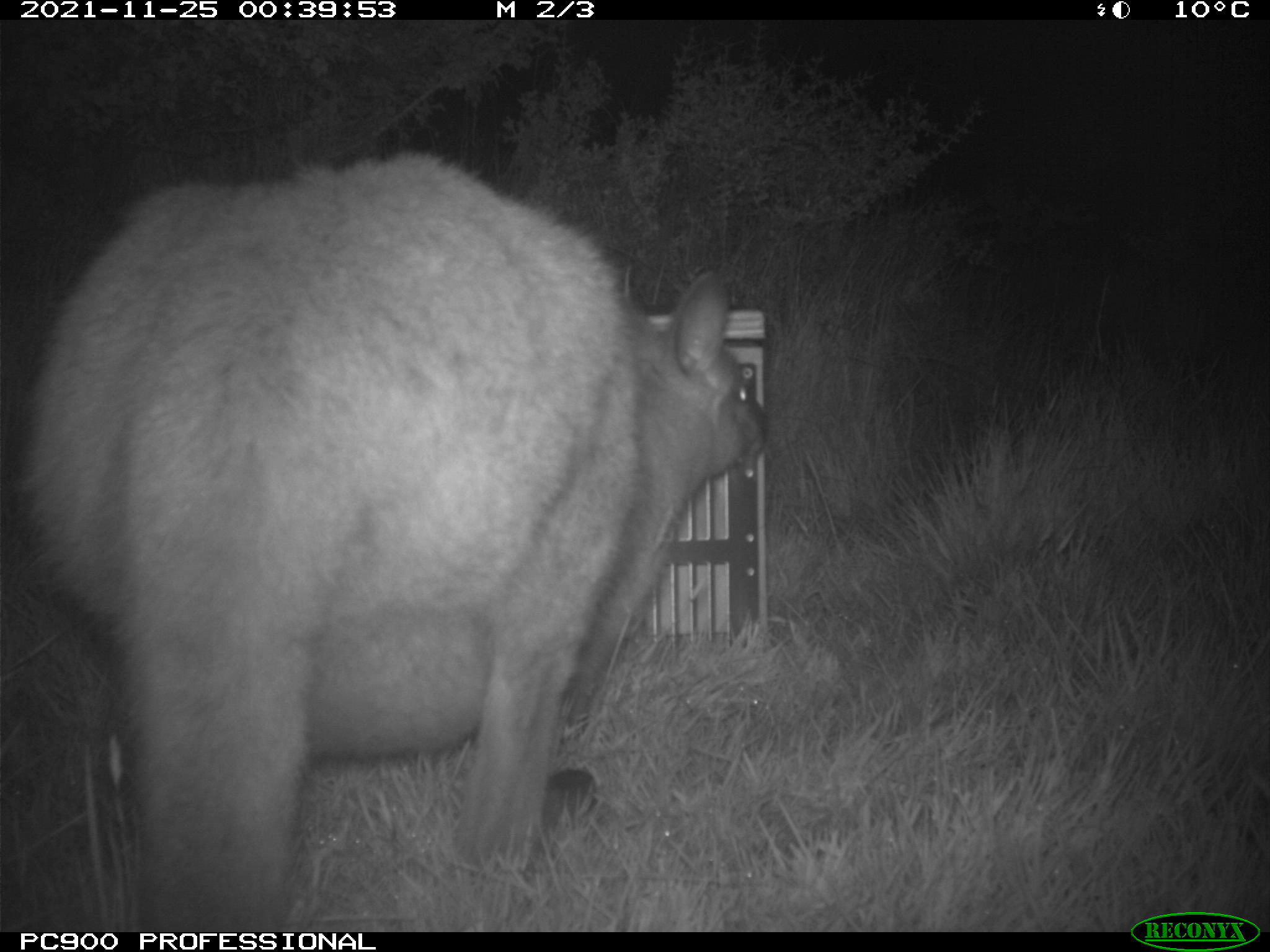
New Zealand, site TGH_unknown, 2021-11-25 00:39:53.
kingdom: Animalia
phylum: Chordata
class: Mammalia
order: Diprotodontia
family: Macropodidae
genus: Notamacropus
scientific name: Notamacropus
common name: wallaby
Wallaby (Notamacropus).